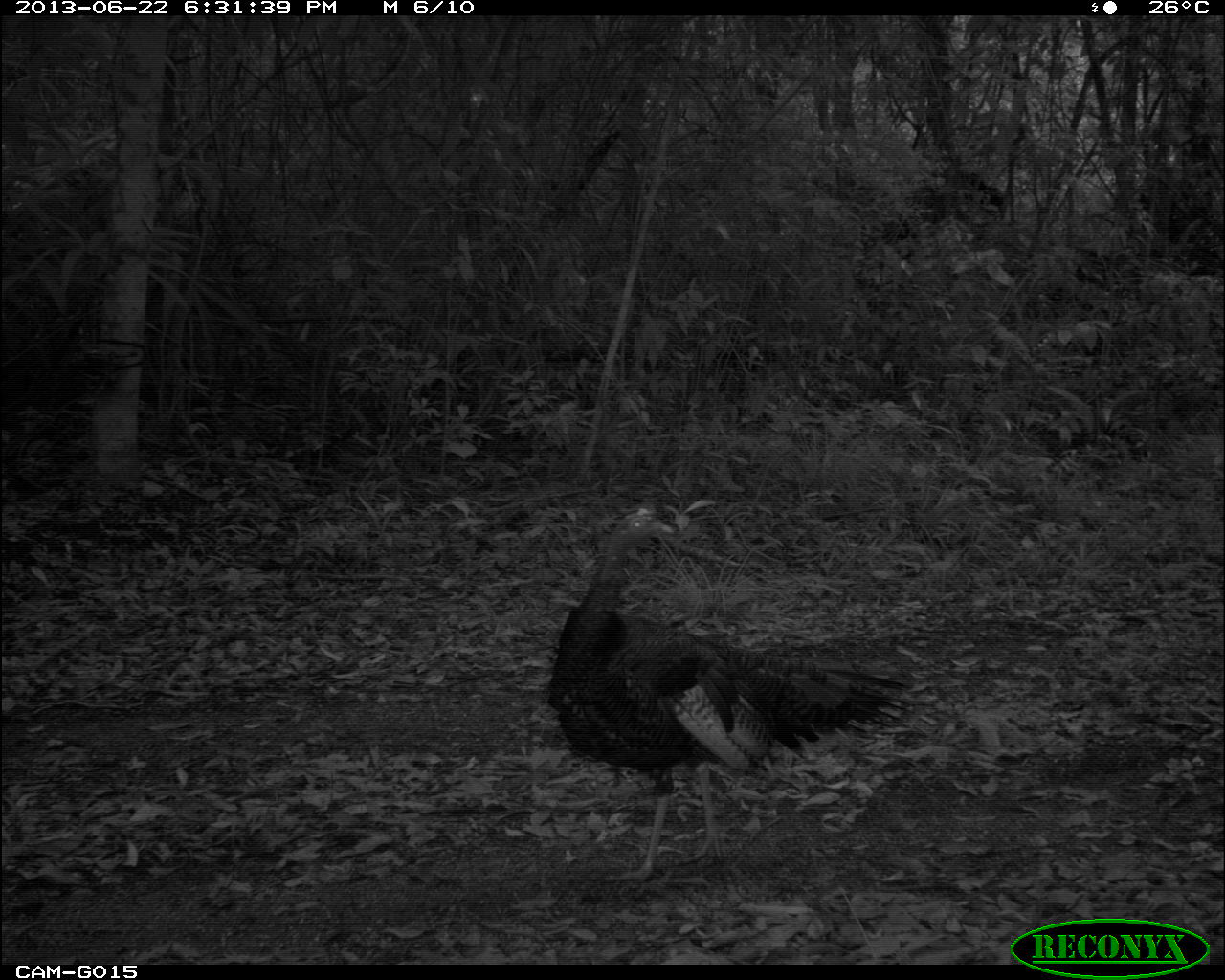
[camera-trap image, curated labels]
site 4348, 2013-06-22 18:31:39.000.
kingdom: Animalia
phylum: Chordata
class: Aves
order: Galliformes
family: Phasianidae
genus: Meleagris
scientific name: Meleagris ocellata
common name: ocellated turkey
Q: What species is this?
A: Meleagris ocellata (ocellated turkey).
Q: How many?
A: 2.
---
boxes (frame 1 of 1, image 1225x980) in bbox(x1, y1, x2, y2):
meleagris ocellata: bbox(541, 503, 914, 884)